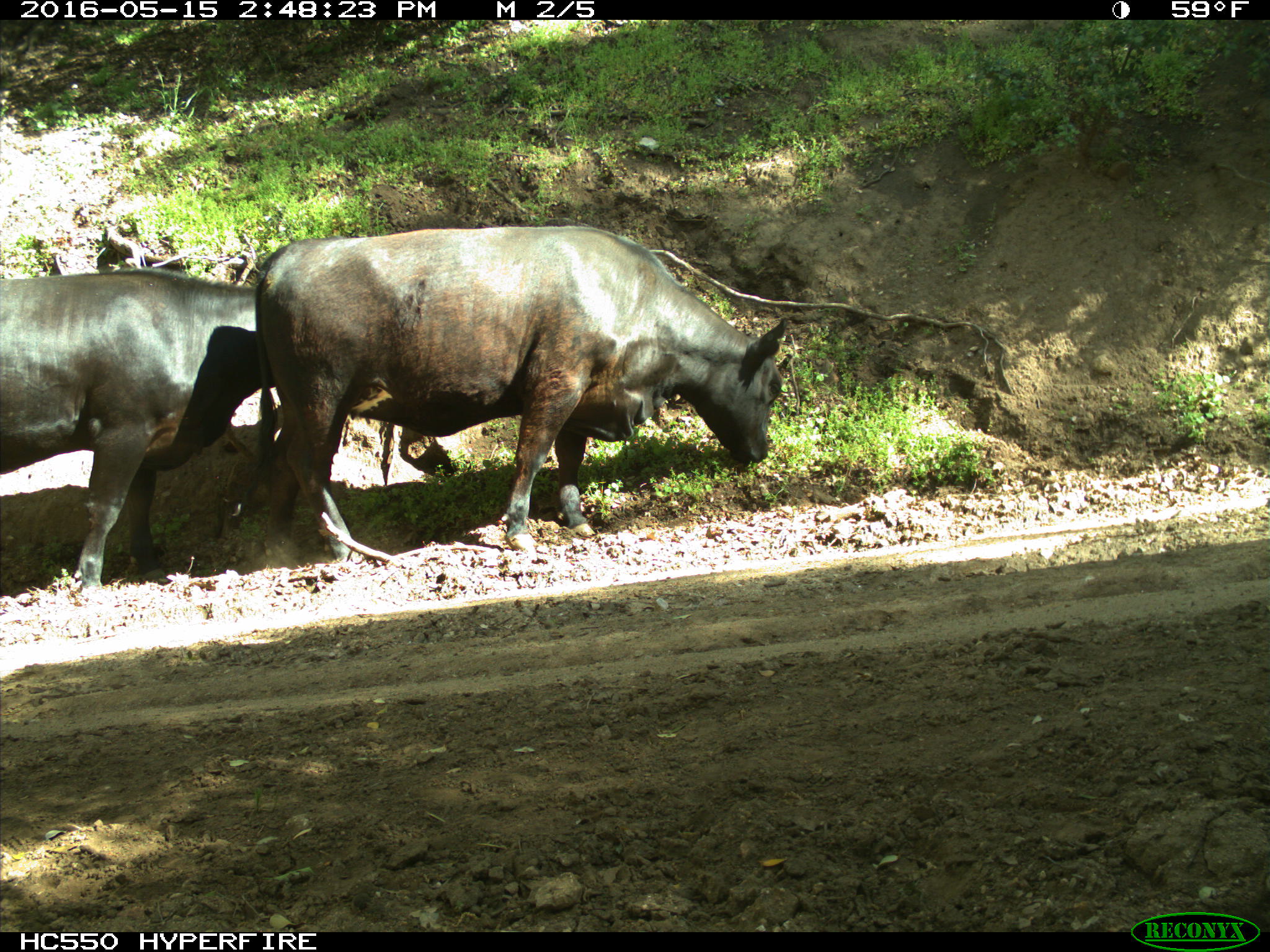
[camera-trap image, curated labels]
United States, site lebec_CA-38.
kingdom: Animalia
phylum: Chordata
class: Mammalia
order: Artiodactyla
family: Bovidae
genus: Bos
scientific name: Bos taurus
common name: domestic cow